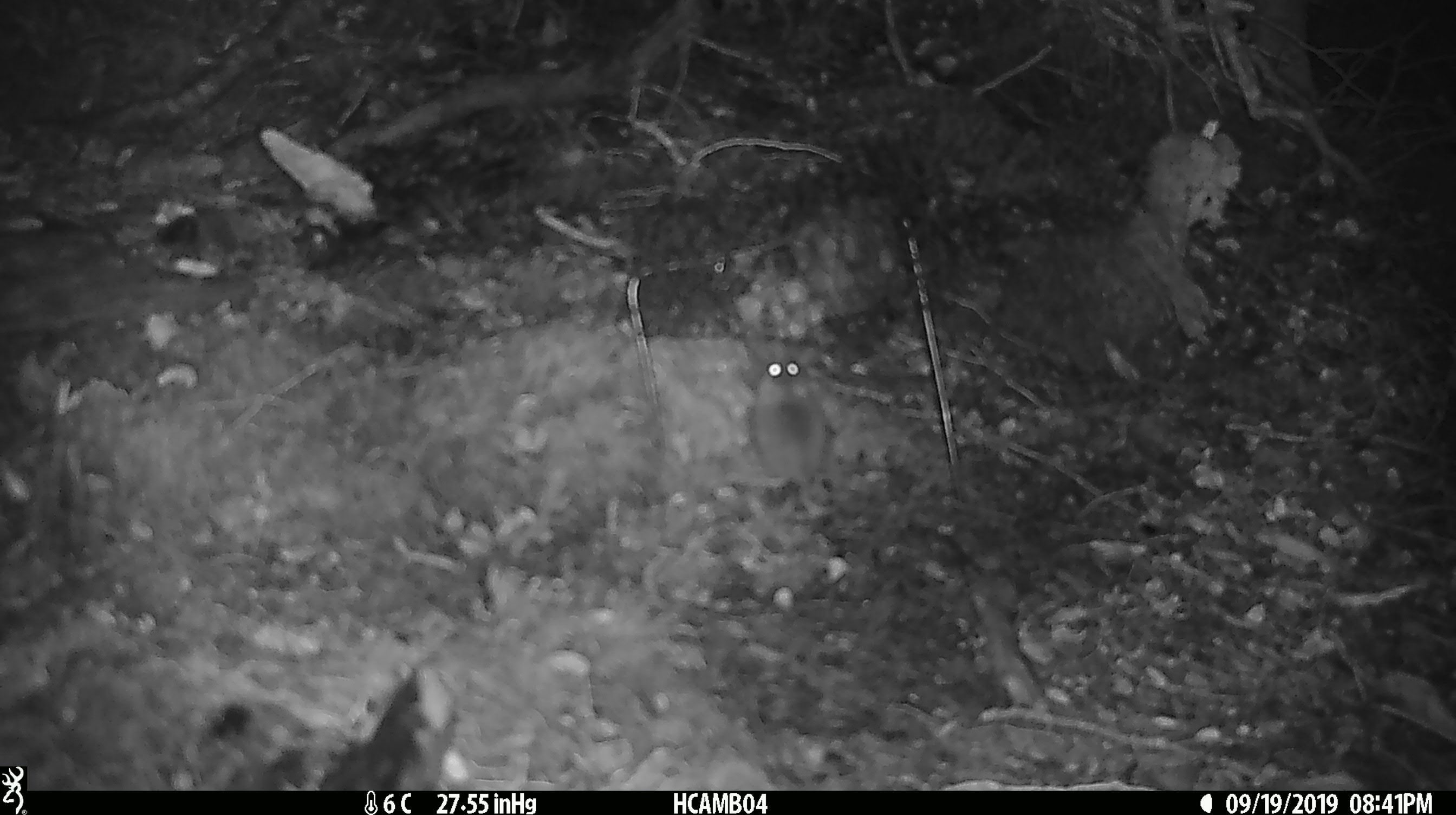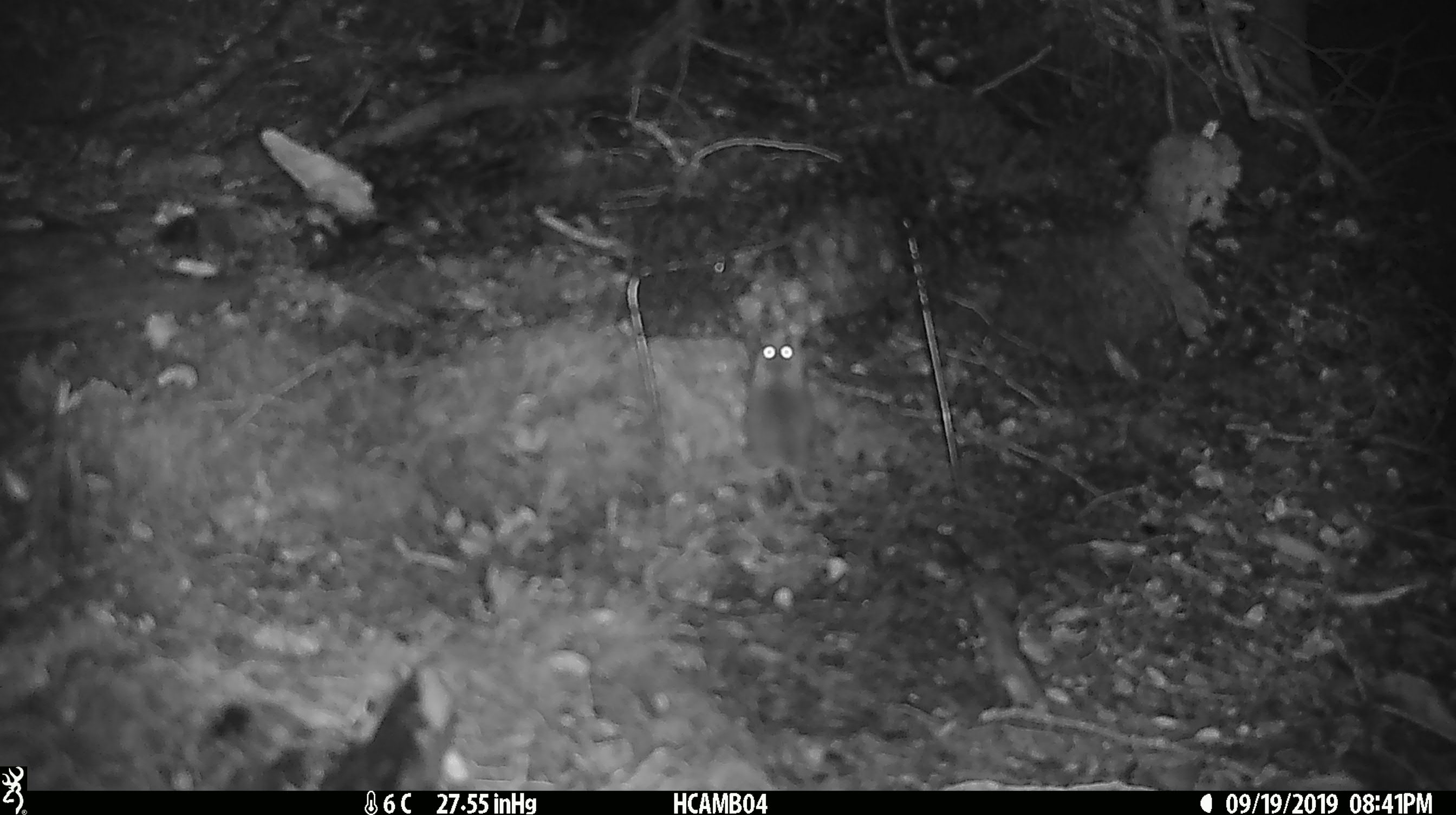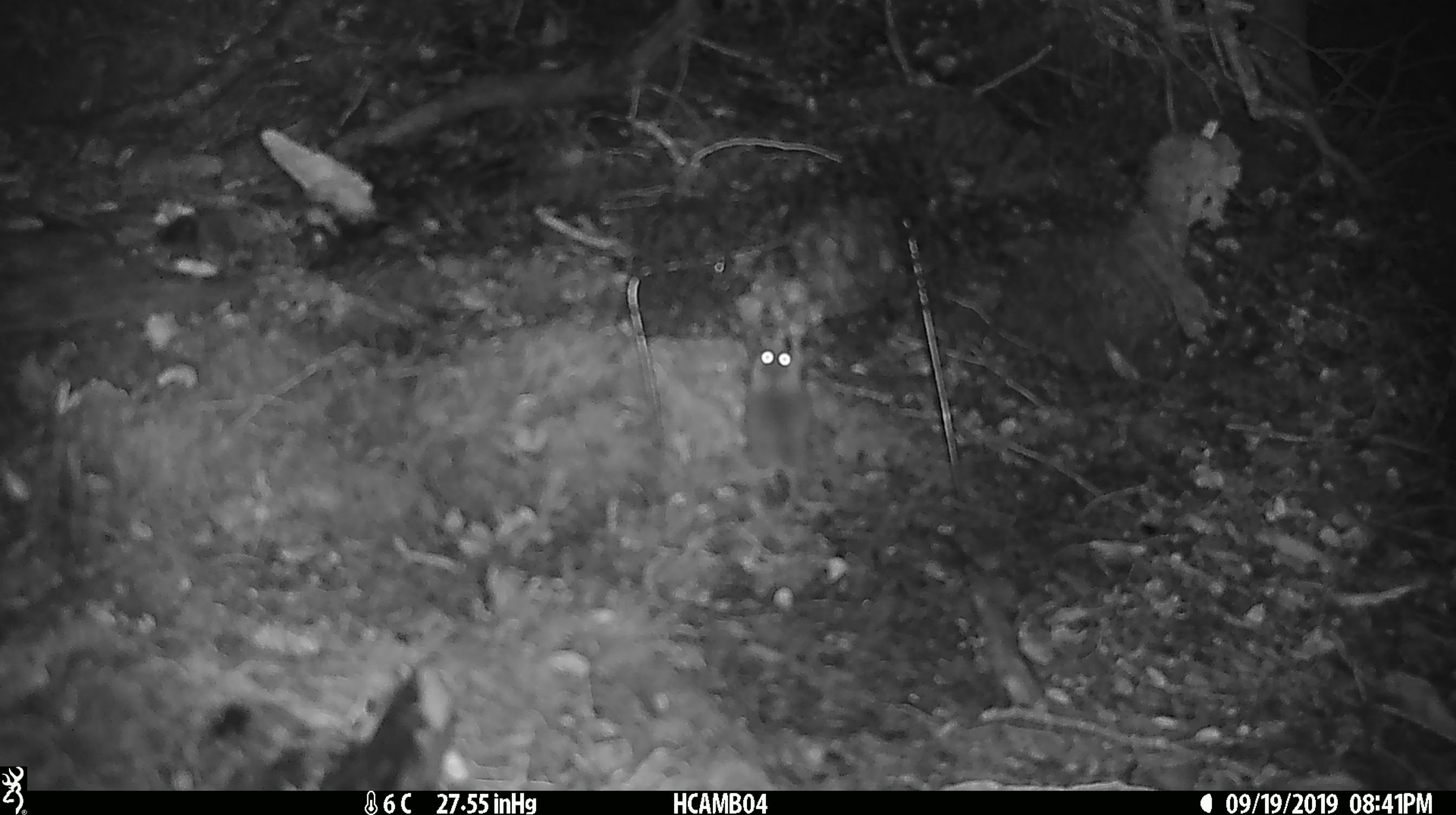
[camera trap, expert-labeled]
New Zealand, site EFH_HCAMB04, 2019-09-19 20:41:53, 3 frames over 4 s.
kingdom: Animalia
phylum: Chordata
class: Mammalia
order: Rodentia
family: Muridae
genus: Mus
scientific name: Mus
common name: mouse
Mouse (Mus).